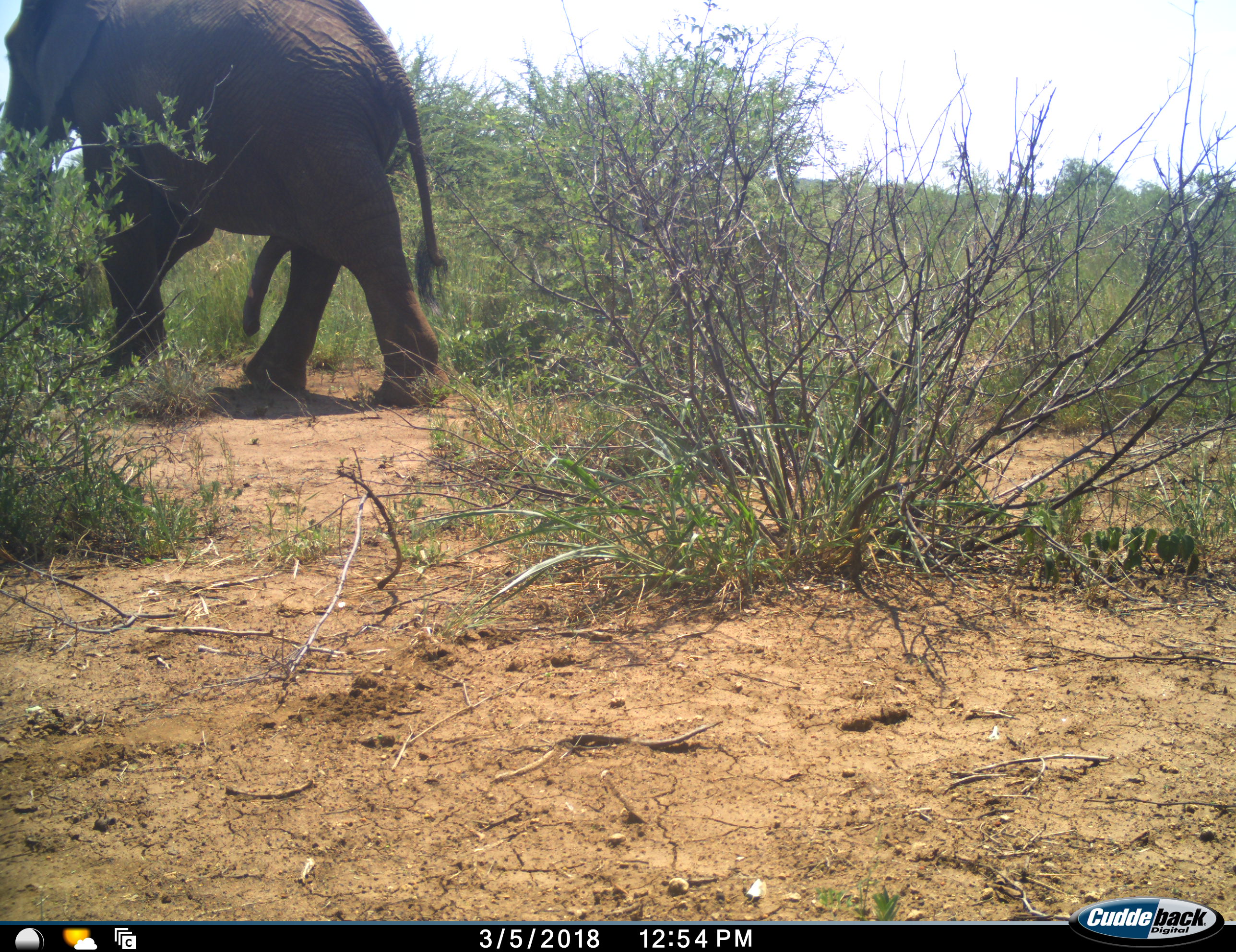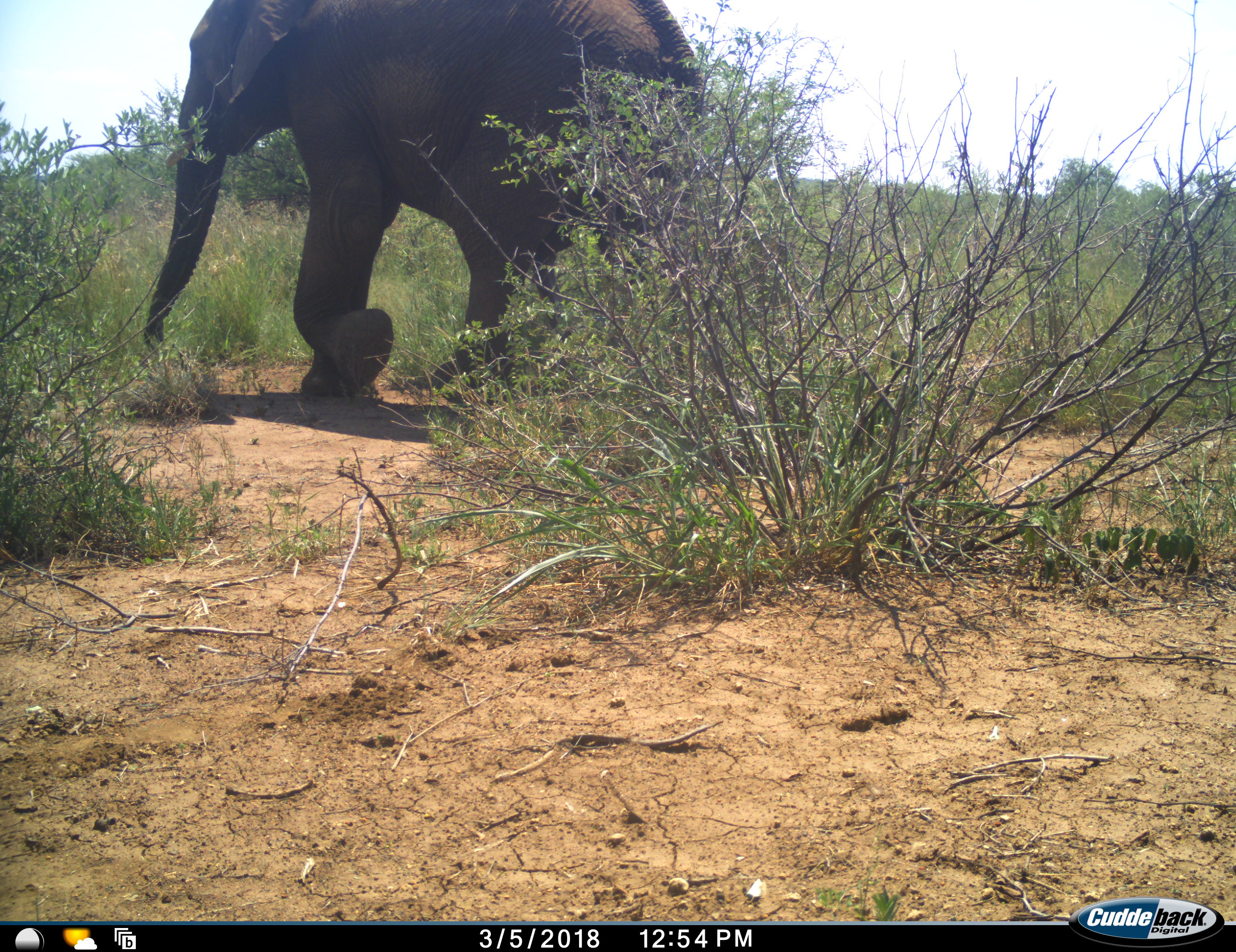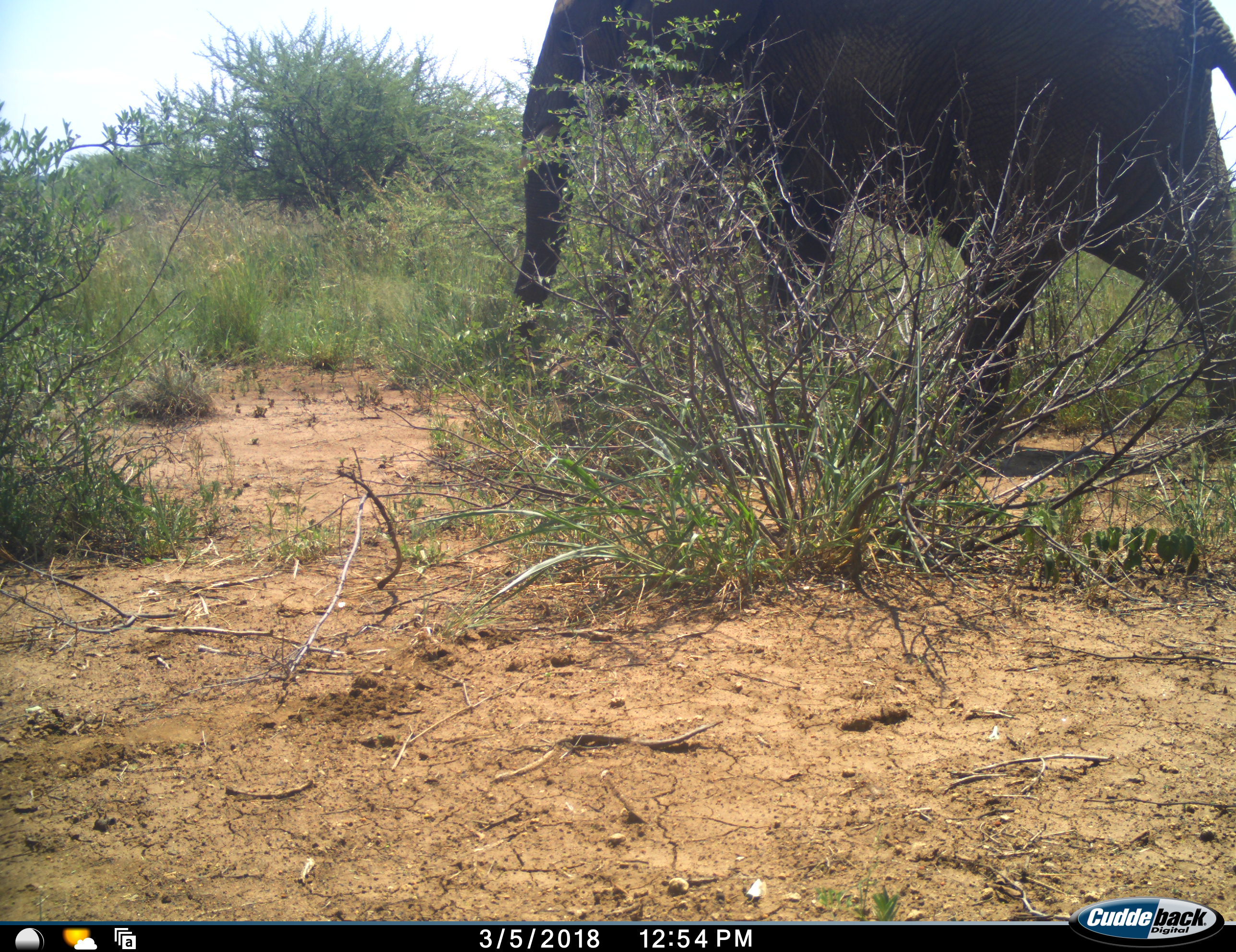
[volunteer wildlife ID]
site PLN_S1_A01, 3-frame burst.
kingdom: Animalia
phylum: Chordata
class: Mammalia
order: Proboscidea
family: Elephantidae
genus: Loxodonta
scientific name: Loxodonta africana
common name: african bush elephant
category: elephant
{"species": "elephant (african bush elephant) (Loxodonta africana)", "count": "1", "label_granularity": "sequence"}